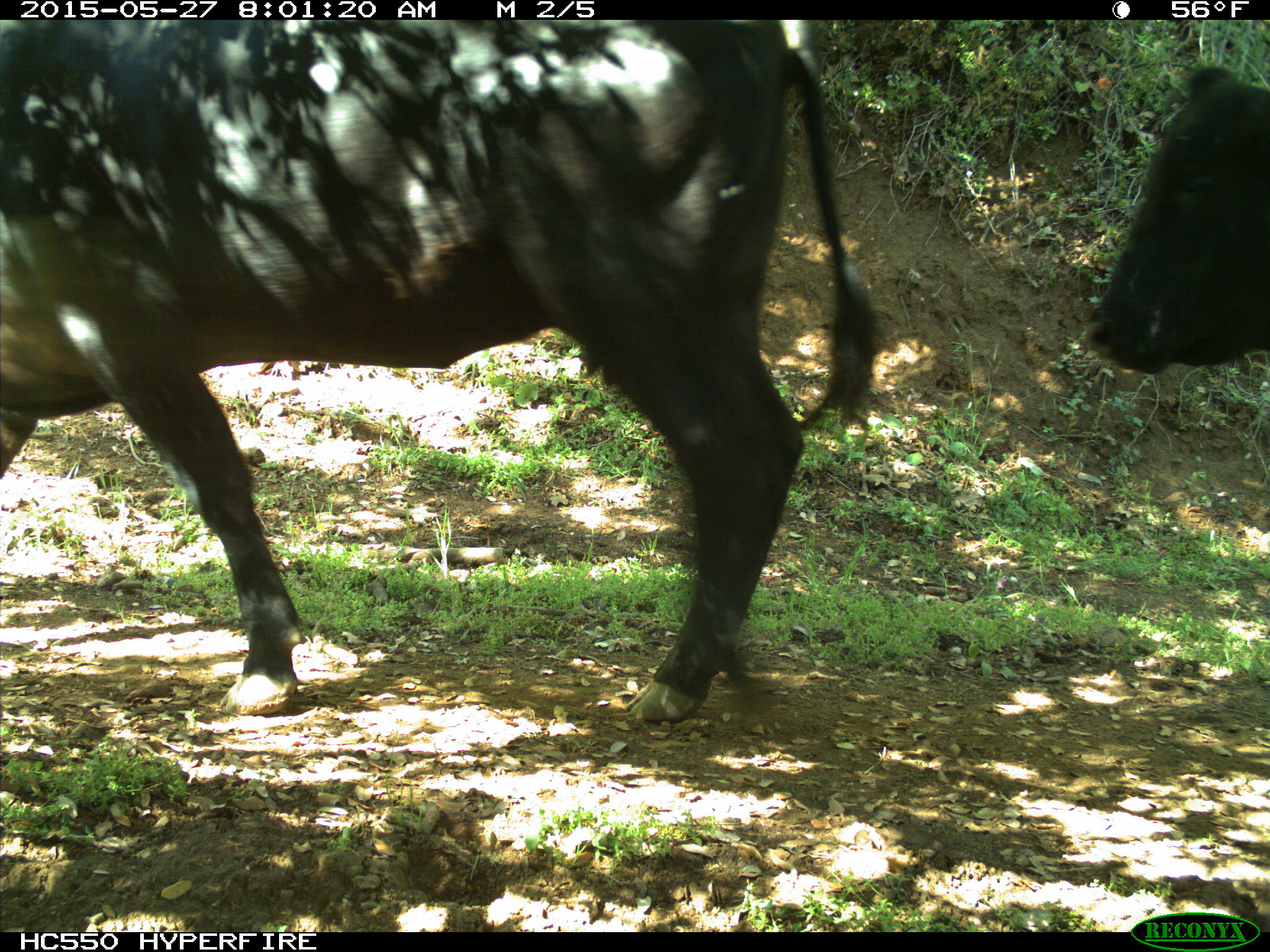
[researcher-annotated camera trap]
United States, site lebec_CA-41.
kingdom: Animalia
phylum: Chordata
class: Mammalia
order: Artiodactyla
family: Bovidae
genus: Bos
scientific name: Bos taurus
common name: domestic cow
Bos taurus (domestic cow).